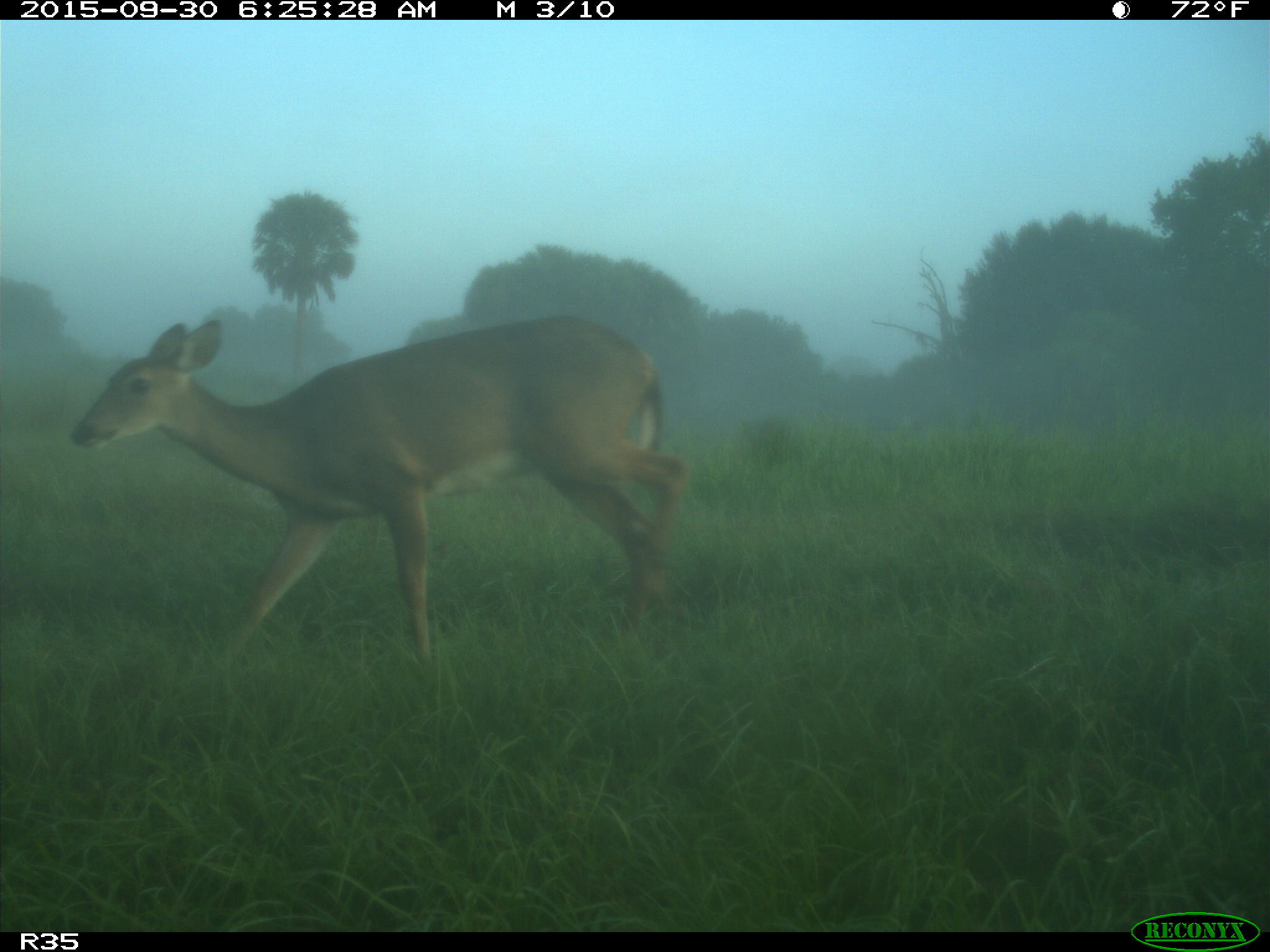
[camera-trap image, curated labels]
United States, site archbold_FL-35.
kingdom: Animalia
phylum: Chordata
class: Mammalia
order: Artiodactyla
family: Cervidae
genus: Odocoileus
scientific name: Odocoileus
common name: deer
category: unidentified deer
Unidentified deer (deer) (Odocoileus).